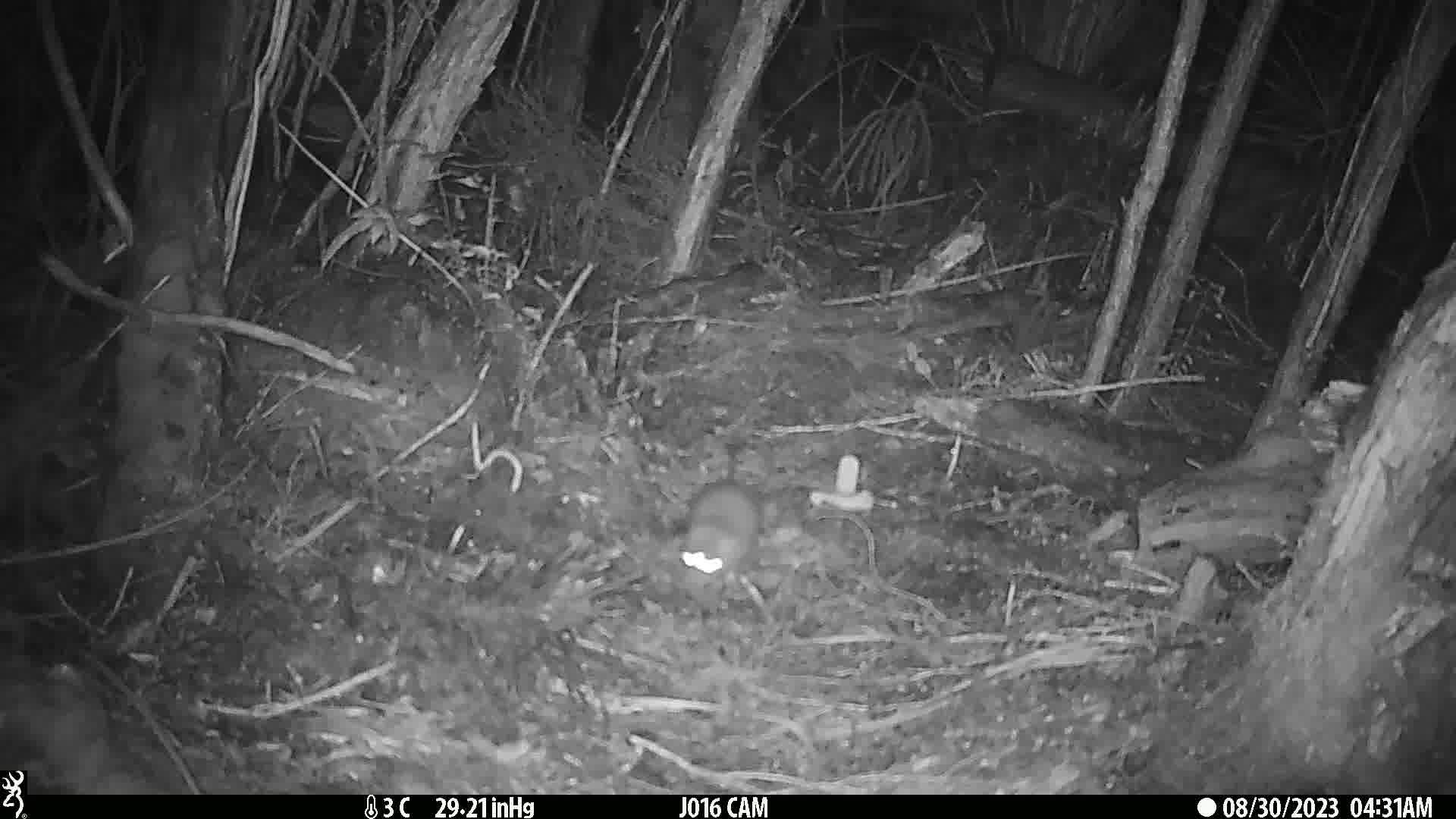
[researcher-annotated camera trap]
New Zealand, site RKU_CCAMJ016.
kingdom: Animalia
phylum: Chordata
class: Mammalia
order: Rodentia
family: Muridae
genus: Rattus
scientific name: Rattus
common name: rat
Rat (Rattus).